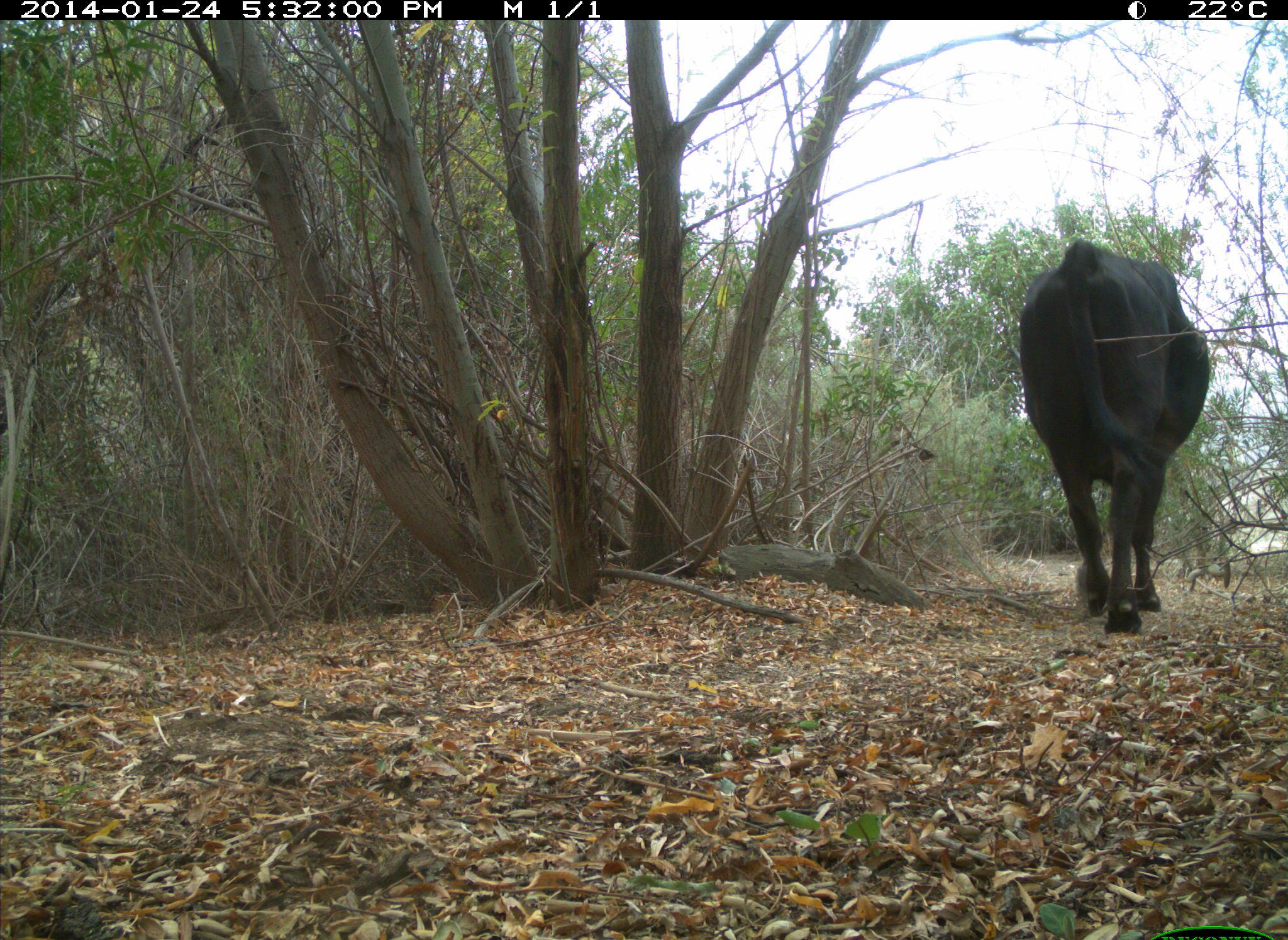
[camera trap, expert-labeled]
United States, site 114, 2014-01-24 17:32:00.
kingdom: Animalia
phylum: Chordata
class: Mammalia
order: Artiodactyla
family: Bovidae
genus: Bos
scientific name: Bos taurus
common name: cow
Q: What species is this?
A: Cow (Bos taurus).